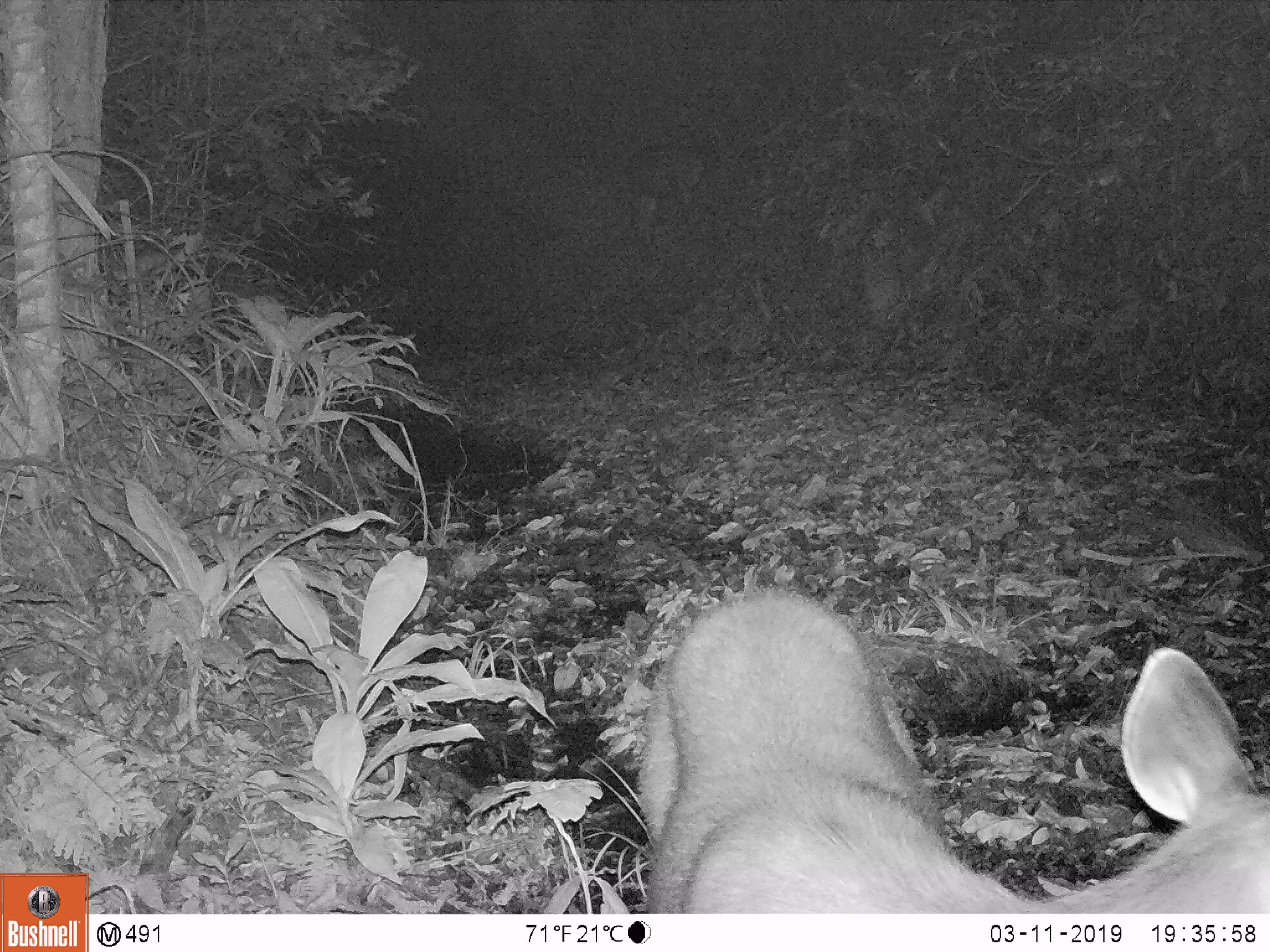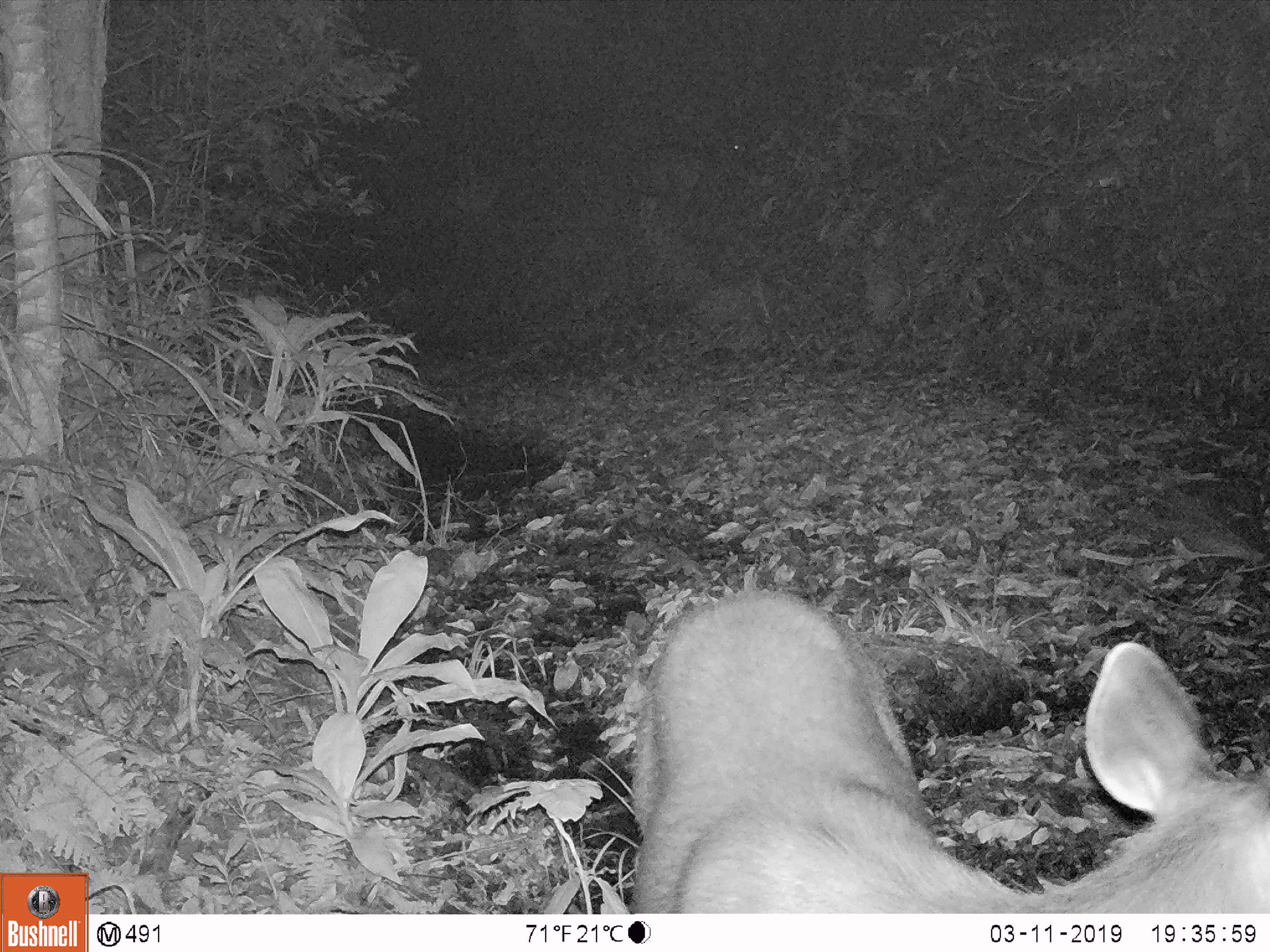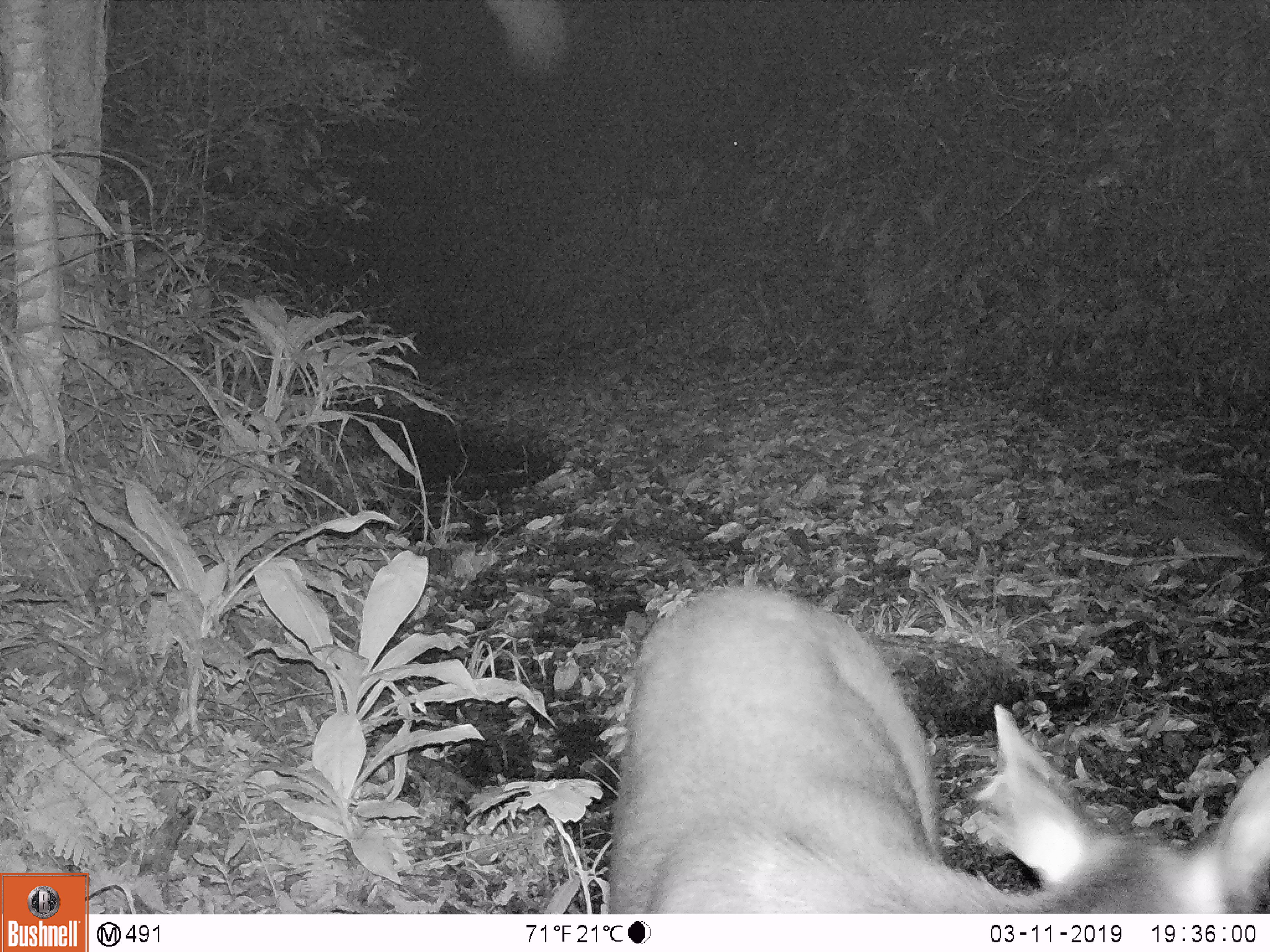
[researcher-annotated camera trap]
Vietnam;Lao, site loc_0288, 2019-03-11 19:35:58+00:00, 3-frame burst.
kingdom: Animalia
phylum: Chordata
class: Mammalia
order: Artiodactyla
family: Cervidae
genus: Rusa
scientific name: Rusa unicolor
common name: sambar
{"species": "sambar (Rusa unicolor)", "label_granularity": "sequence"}